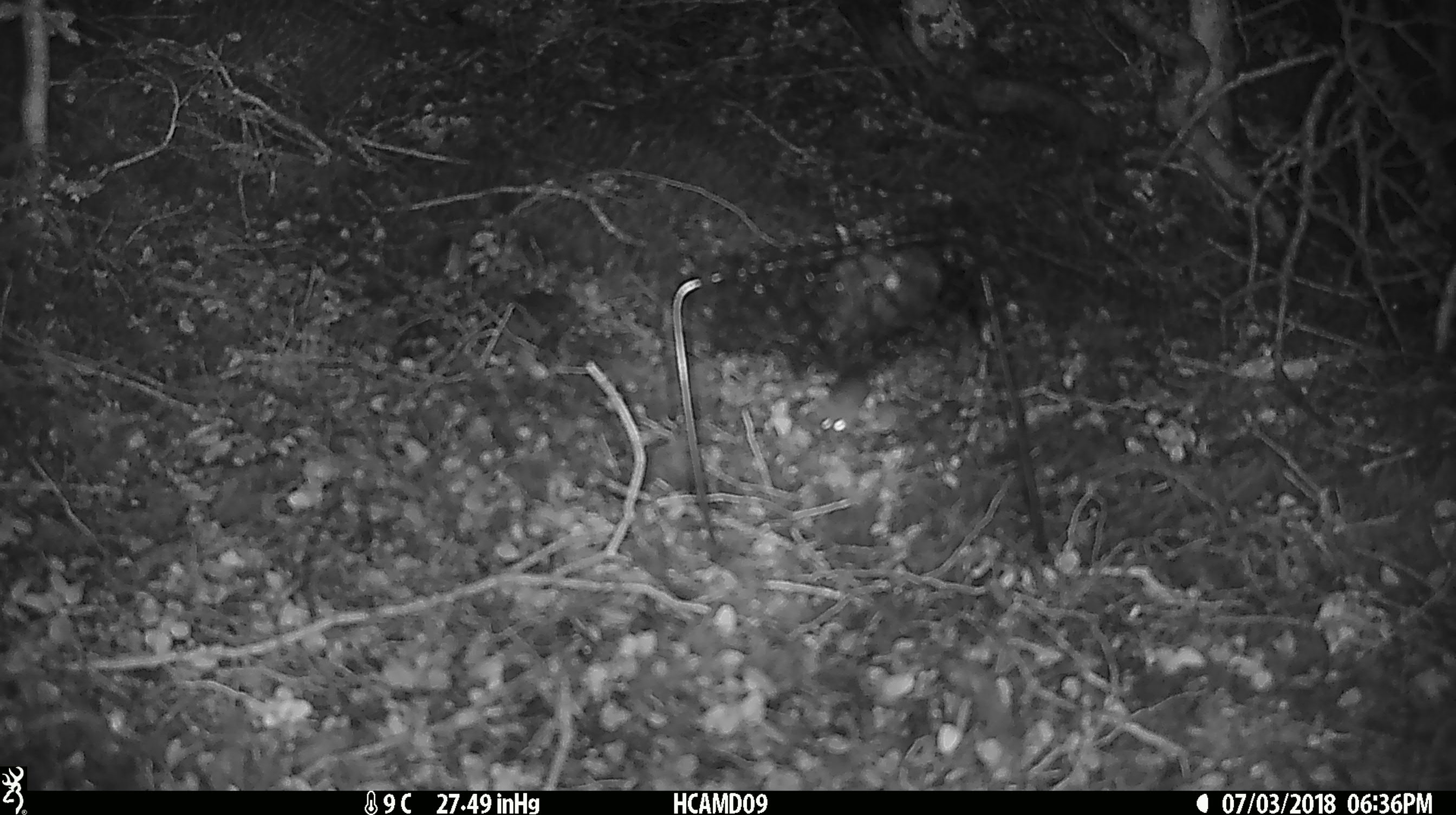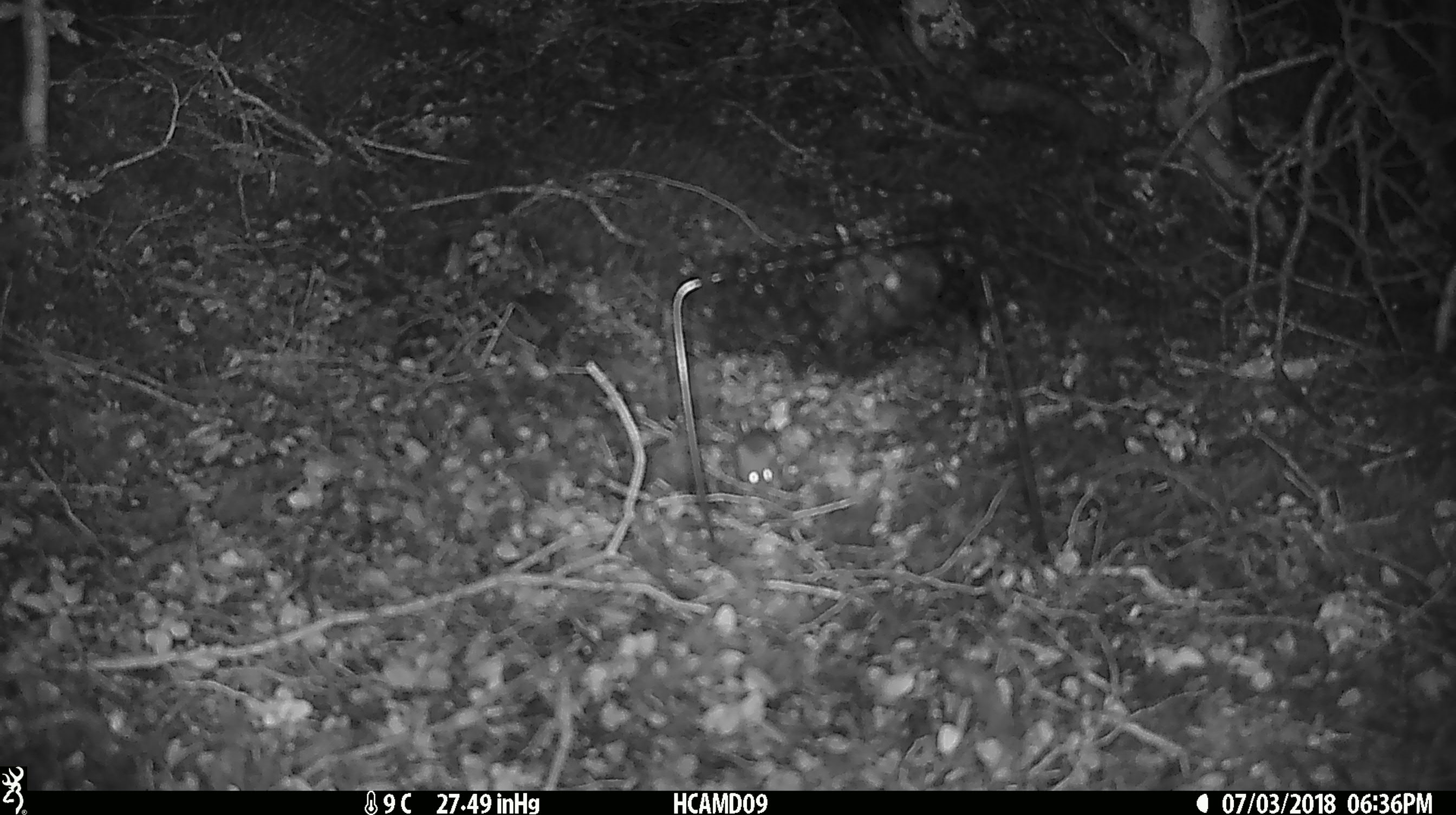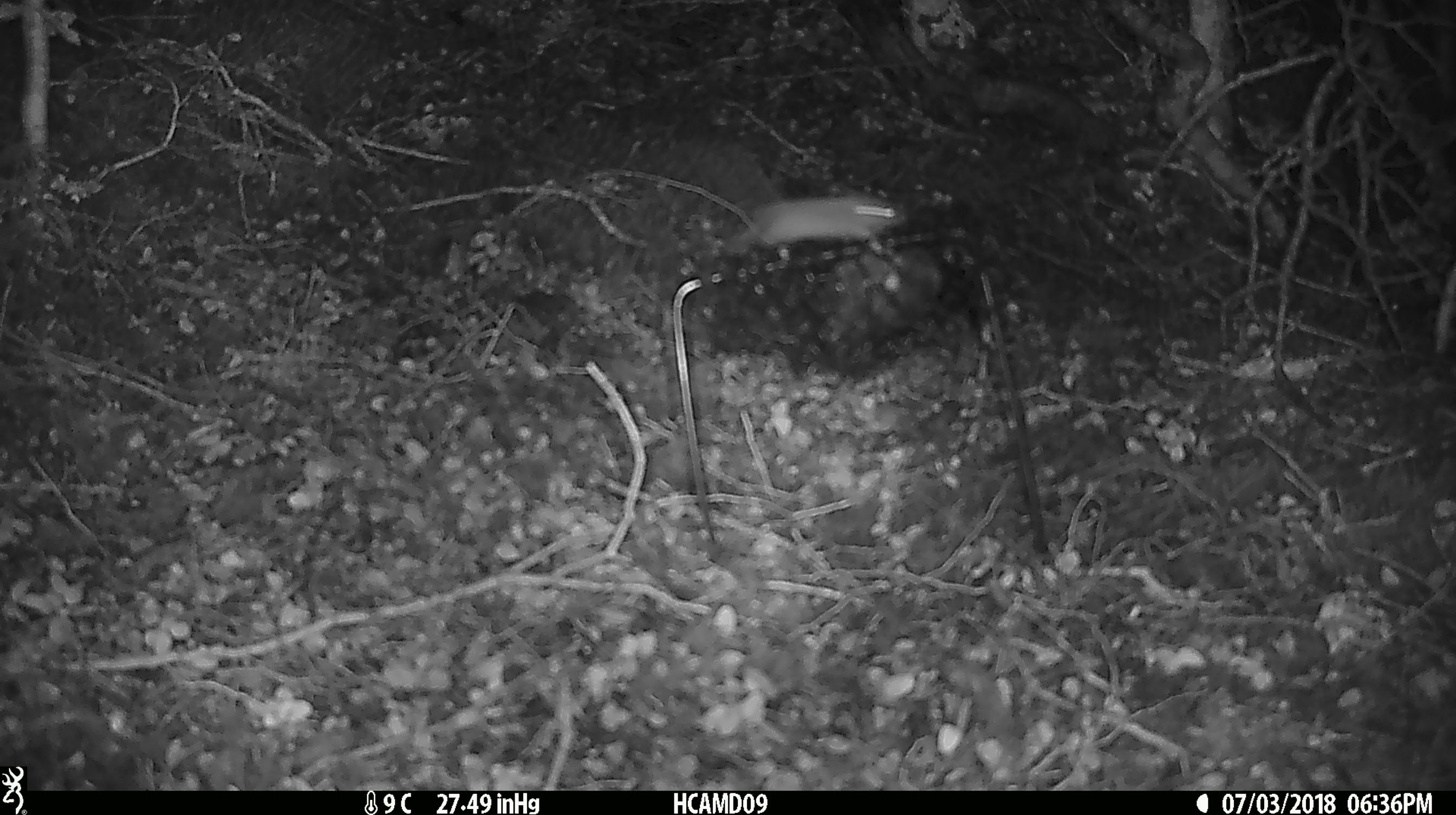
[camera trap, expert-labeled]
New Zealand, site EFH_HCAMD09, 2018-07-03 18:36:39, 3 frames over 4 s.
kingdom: Animalia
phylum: Chordata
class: Mammalia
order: Rodentia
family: Muridae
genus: Mus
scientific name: Mus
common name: mouse